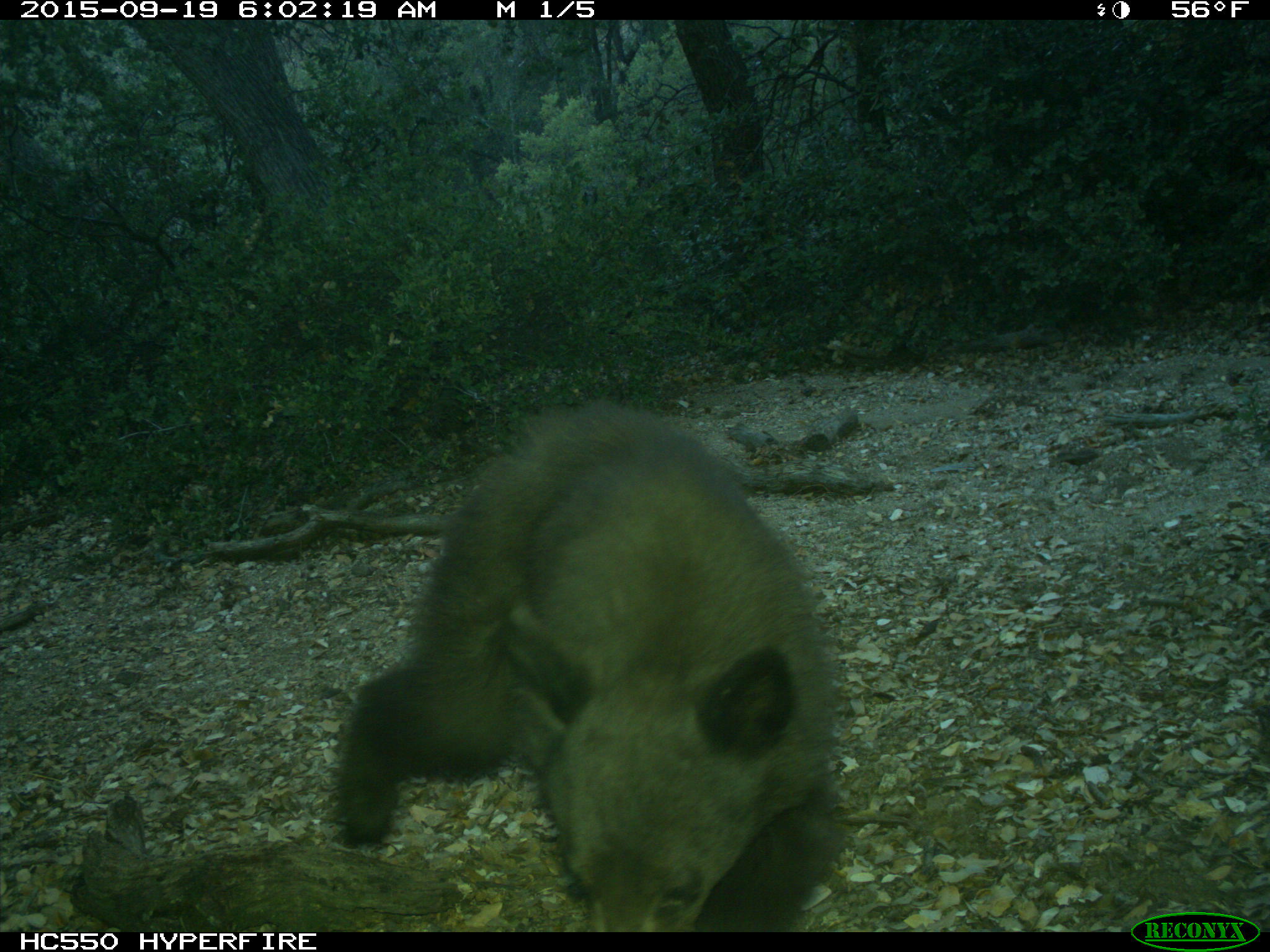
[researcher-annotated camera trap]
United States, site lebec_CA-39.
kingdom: Animalia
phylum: Chordata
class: Mammalia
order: Carnivora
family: Ursidae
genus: Ursus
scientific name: Ursus americanus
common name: american black bear